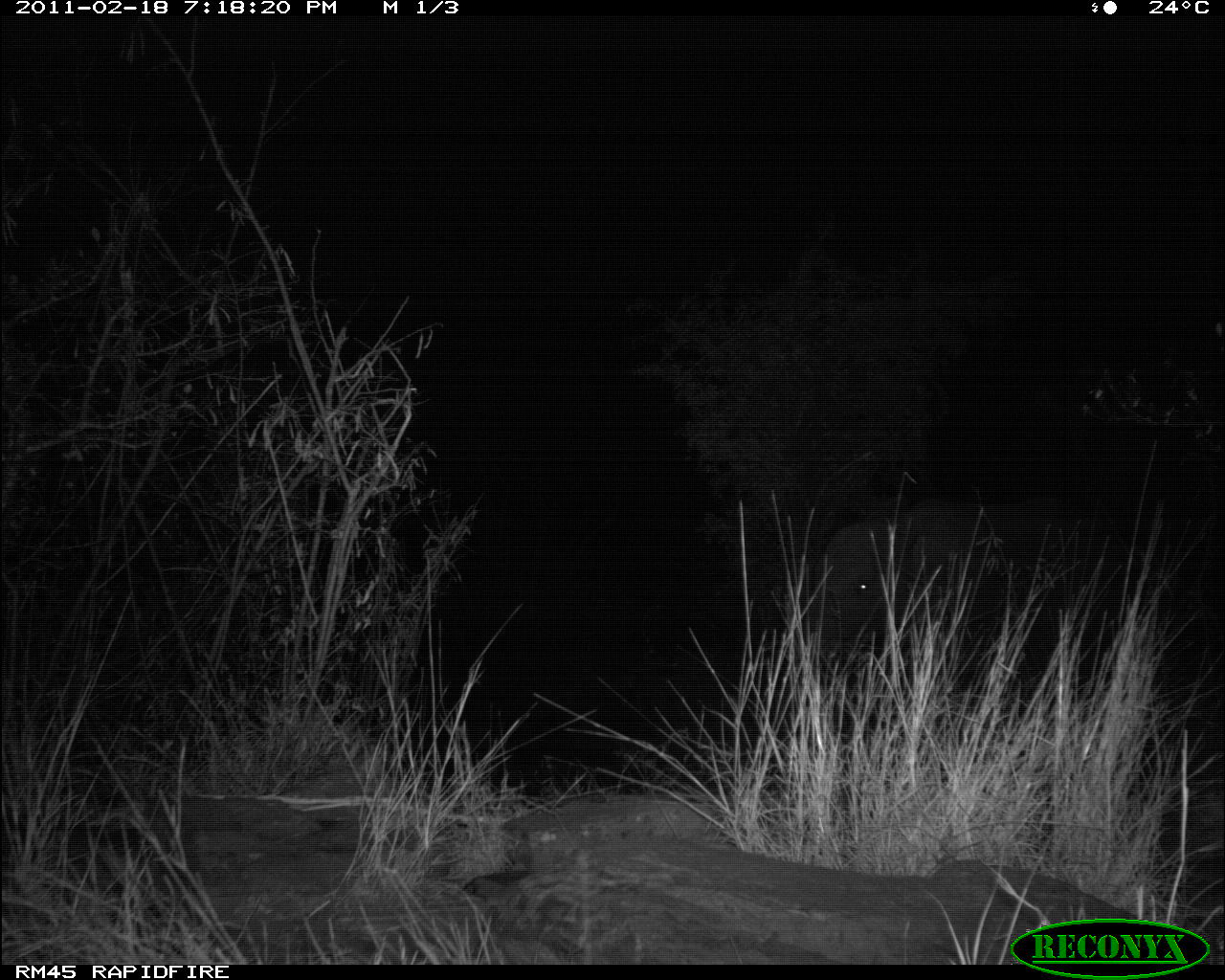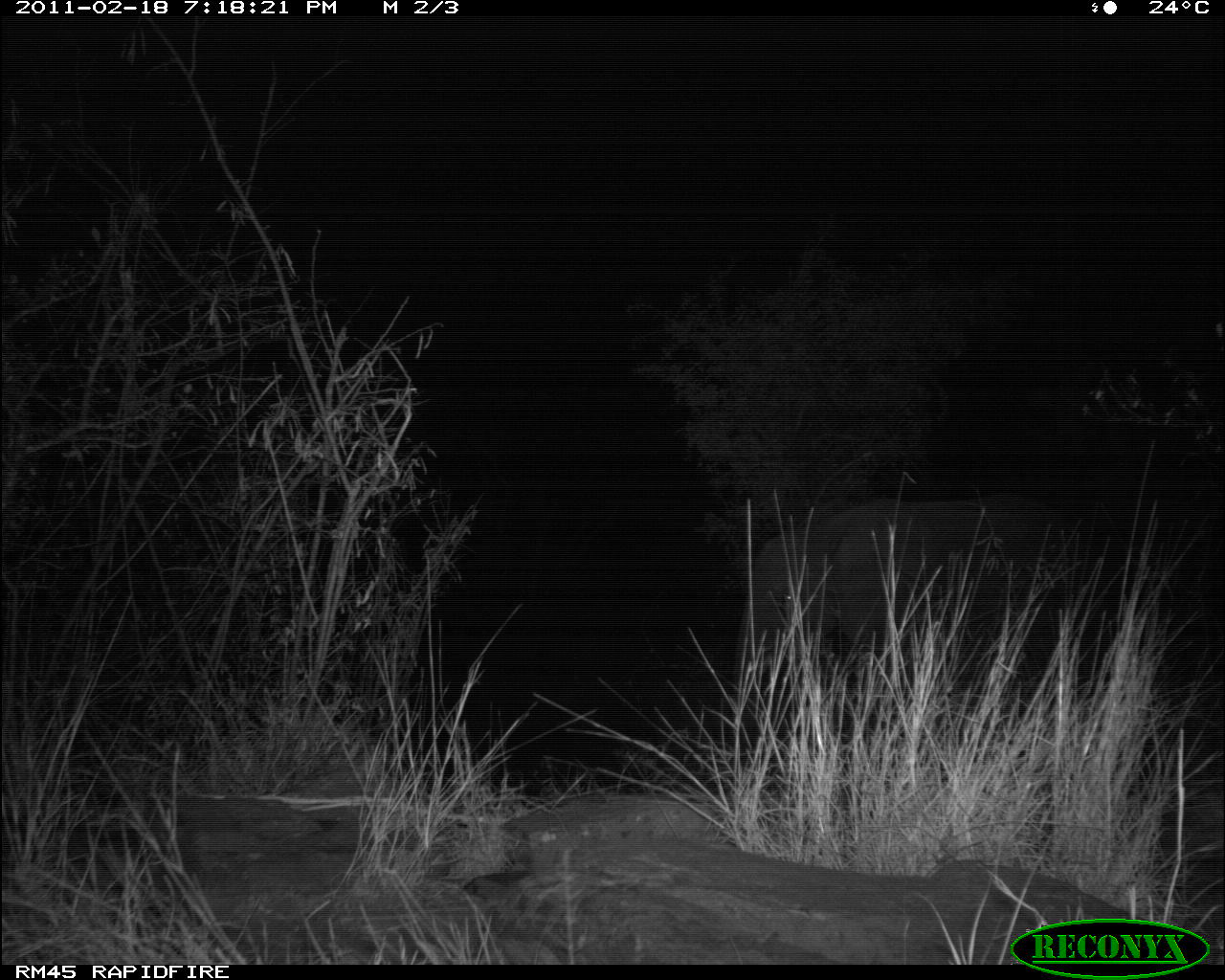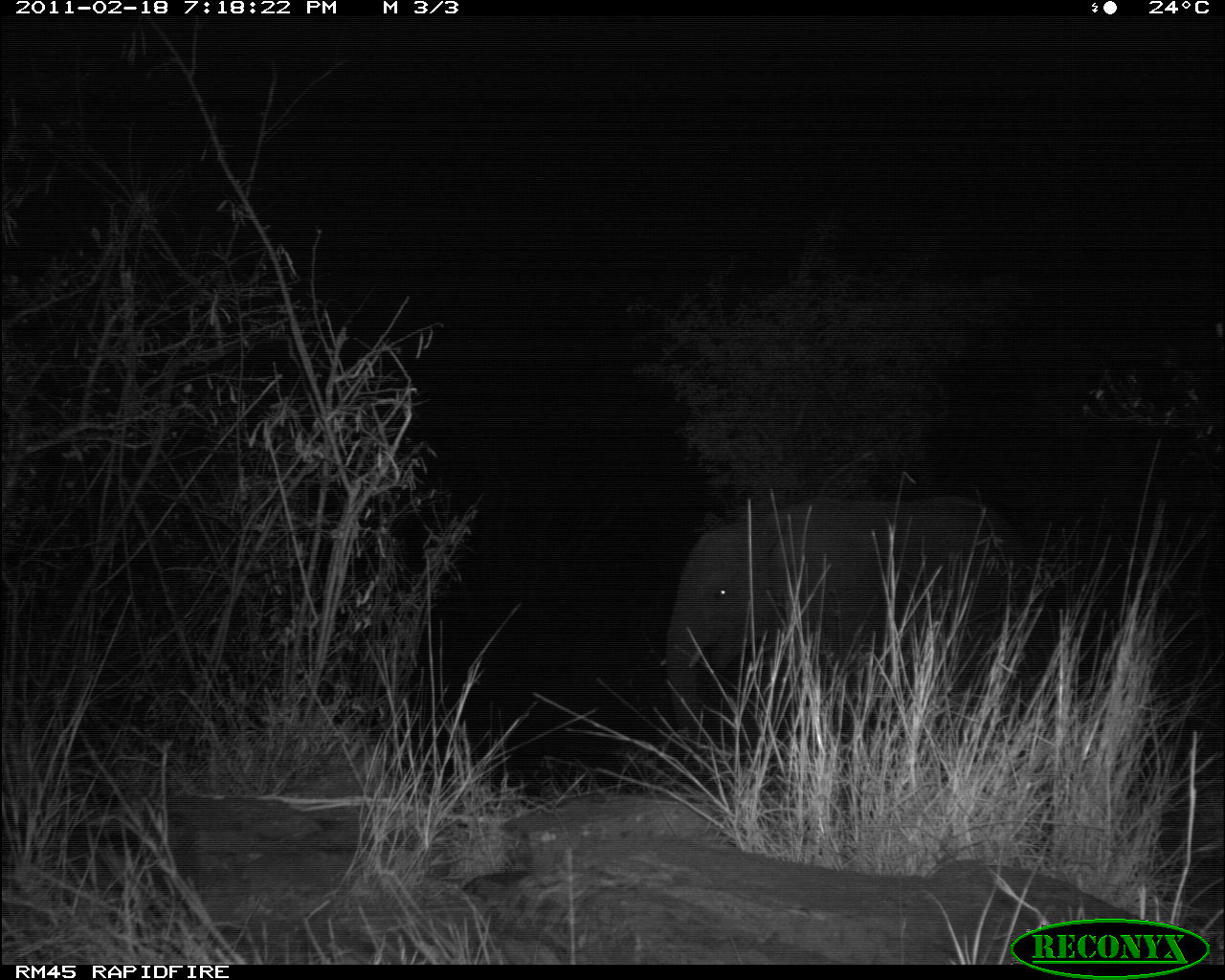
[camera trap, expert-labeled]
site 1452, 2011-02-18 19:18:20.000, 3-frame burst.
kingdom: Animalia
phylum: Chordata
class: Mammalia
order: Proboscidea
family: Elephantidae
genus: Loxodonta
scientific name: Loxodonta africana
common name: african bush elephant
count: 1